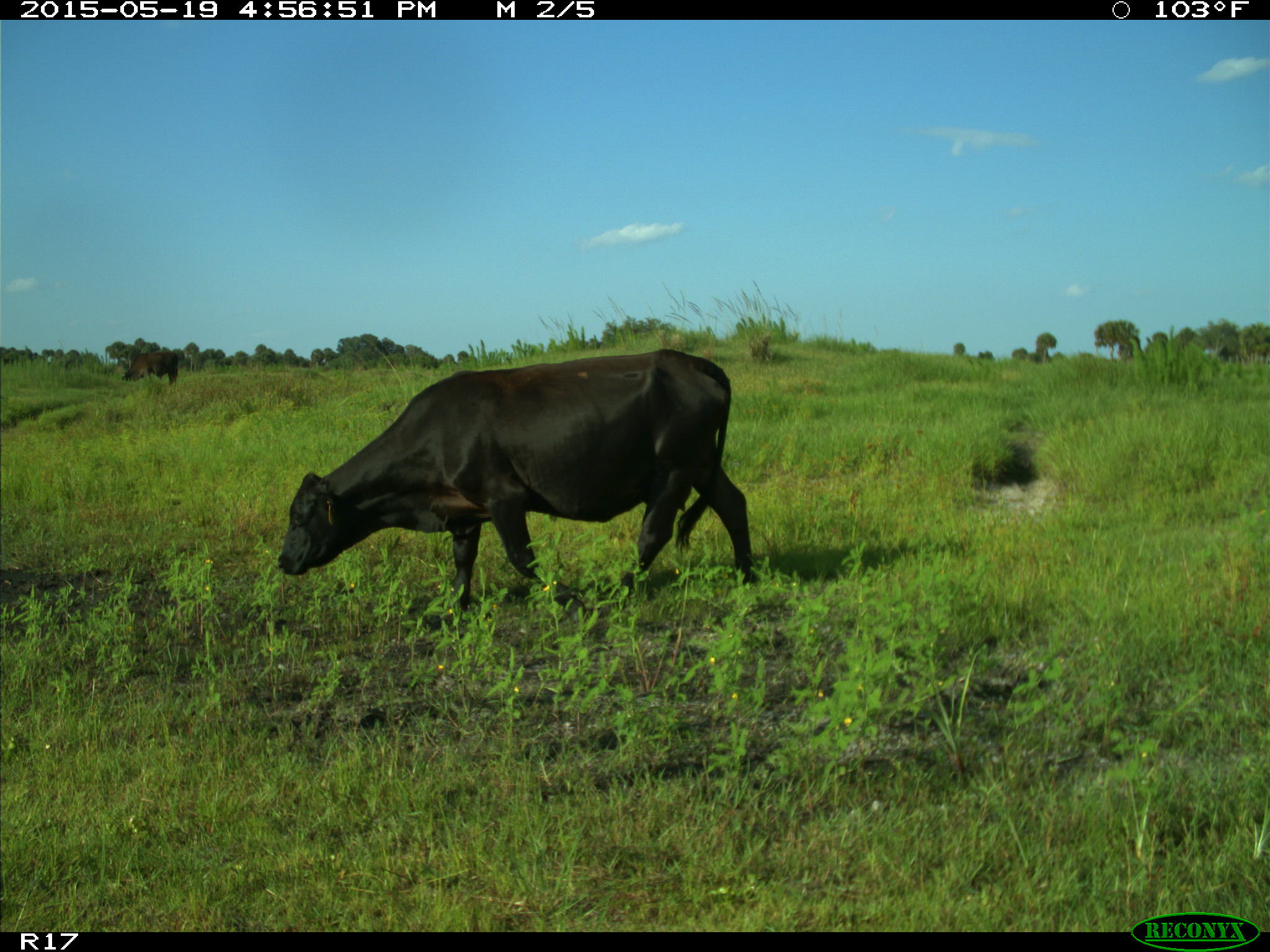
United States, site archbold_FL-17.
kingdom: Animalia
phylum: Chordata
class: Mammalia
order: Artiodactyla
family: Bovidae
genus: Bos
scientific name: Bos taurus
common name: domestic cow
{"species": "Bos taurus (domestic cow)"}